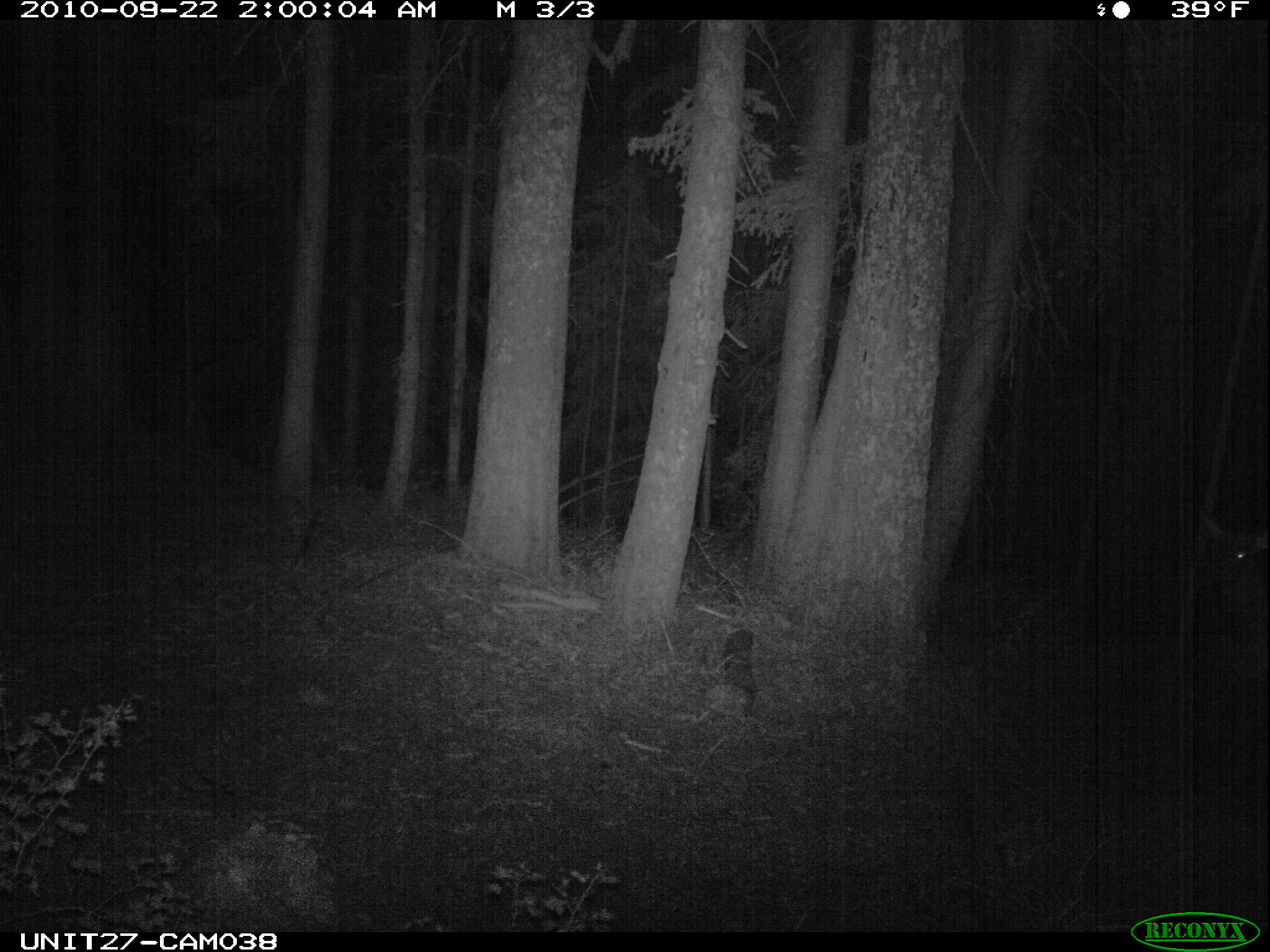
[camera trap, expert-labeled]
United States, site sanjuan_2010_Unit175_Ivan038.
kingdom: Animalia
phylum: Chordata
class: Mammalia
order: Artiodactyla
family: Cervidae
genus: Cervus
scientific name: Cervus elaphus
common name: red deer